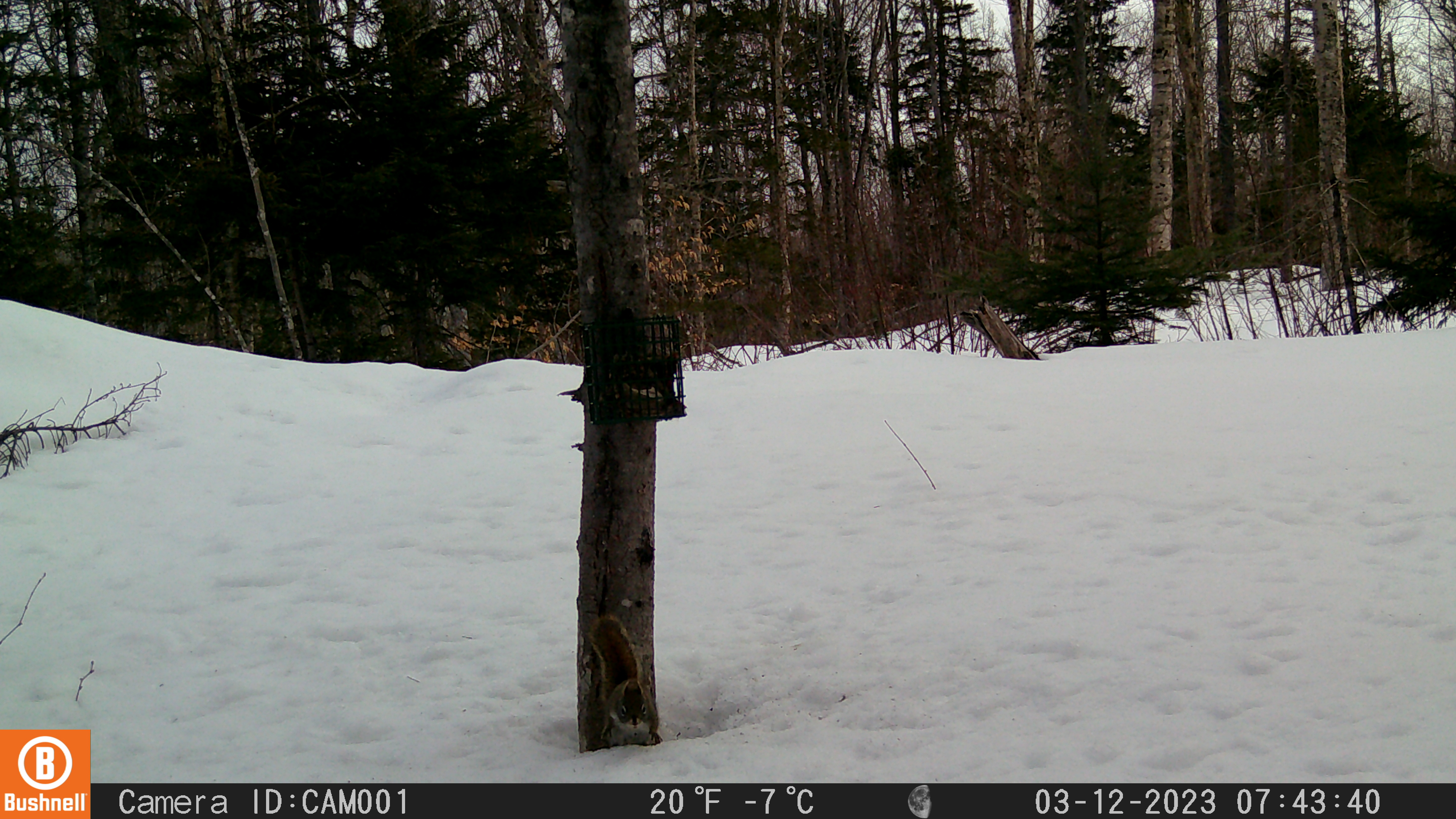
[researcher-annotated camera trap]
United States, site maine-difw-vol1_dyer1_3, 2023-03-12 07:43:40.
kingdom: Animalia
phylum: Chordata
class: Mammalia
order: Rodentia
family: Sciuridae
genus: Tamiasciurus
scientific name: Tamiasciurus hudsonicus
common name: red squirrel